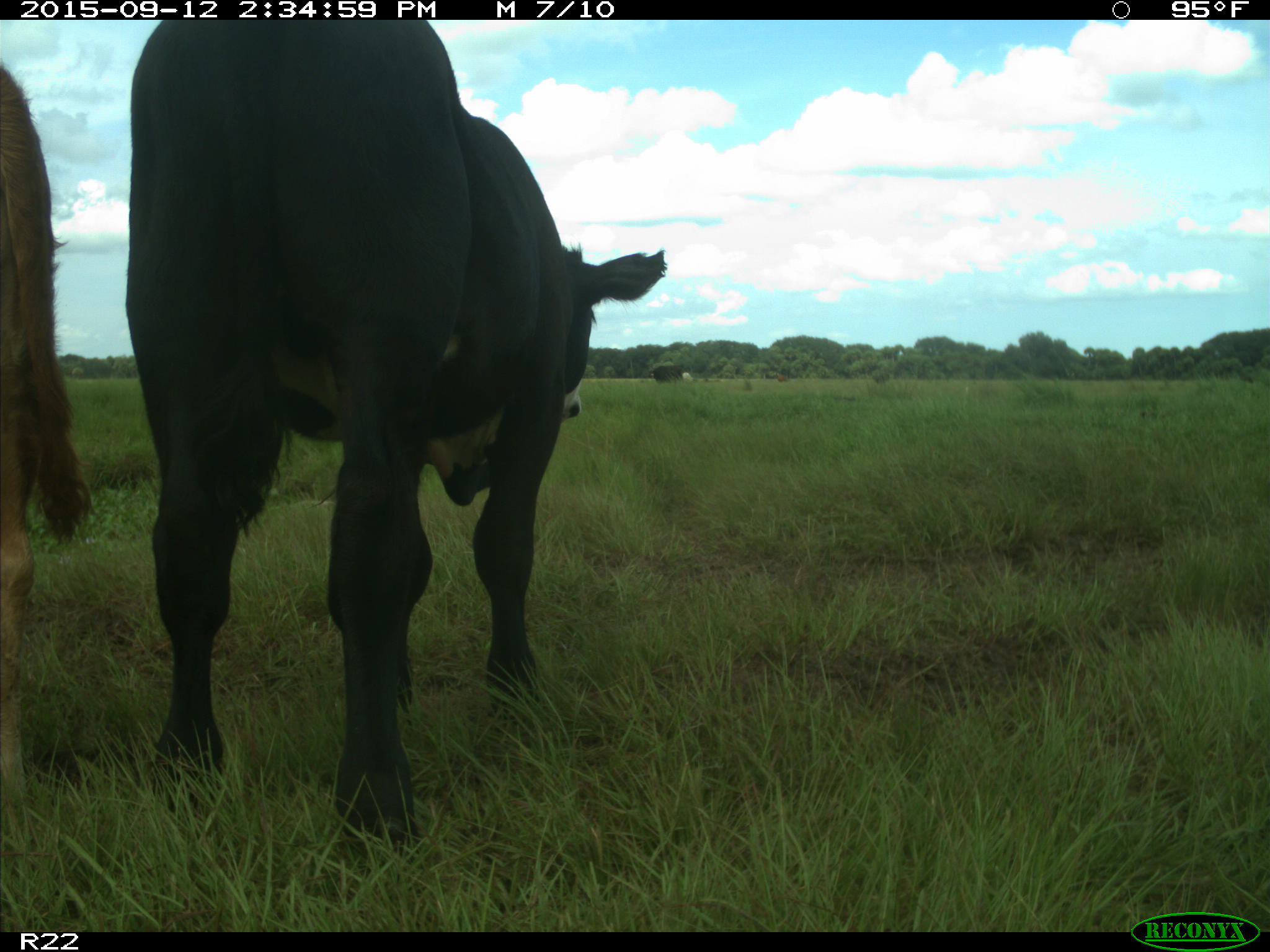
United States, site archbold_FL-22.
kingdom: Animalia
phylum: Chordata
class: Mammalia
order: Artiodactyla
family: Bovidae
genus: Bos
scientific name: Bos taurus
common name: domestic cow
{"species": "Bos taurus (domestic cow)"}